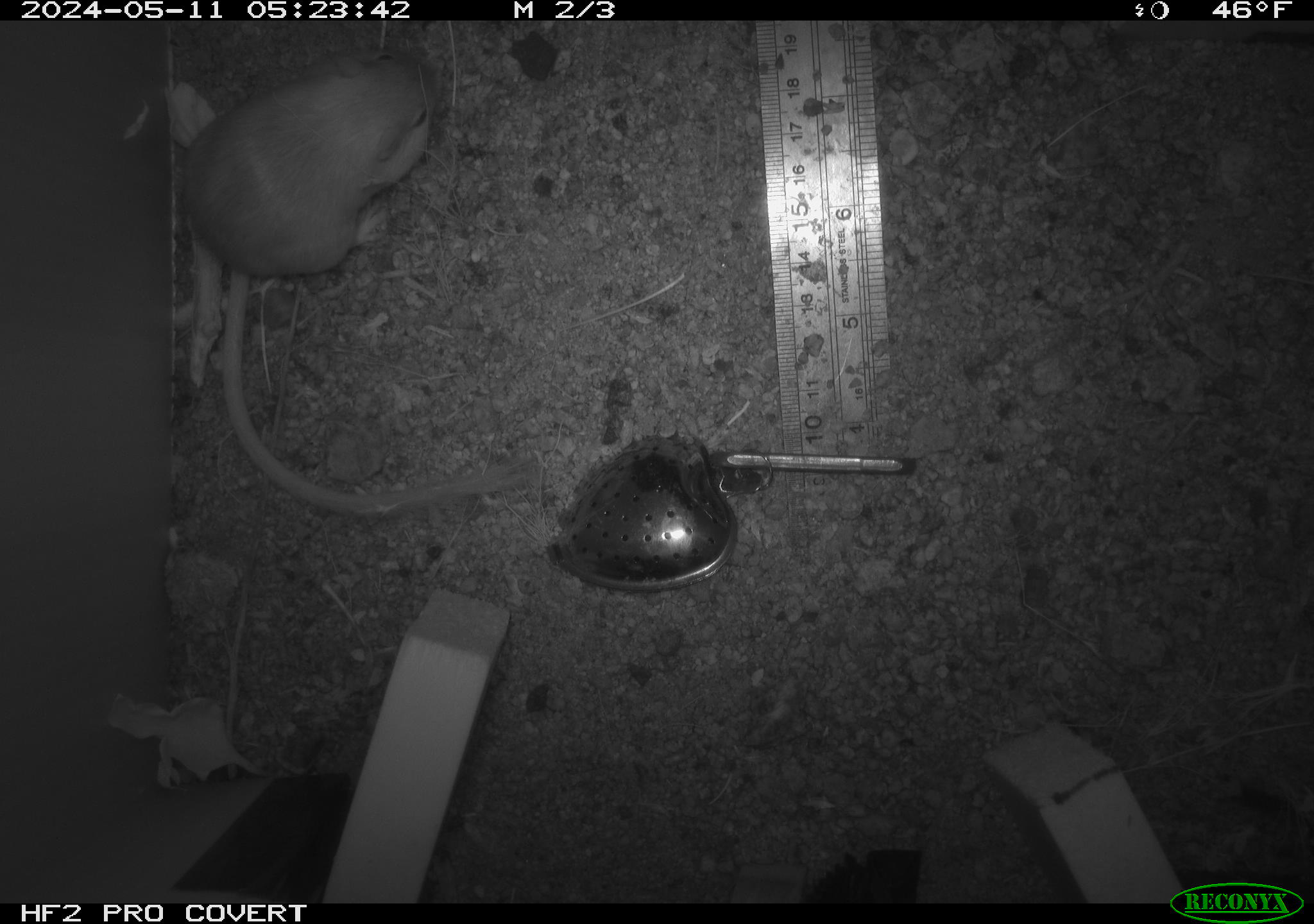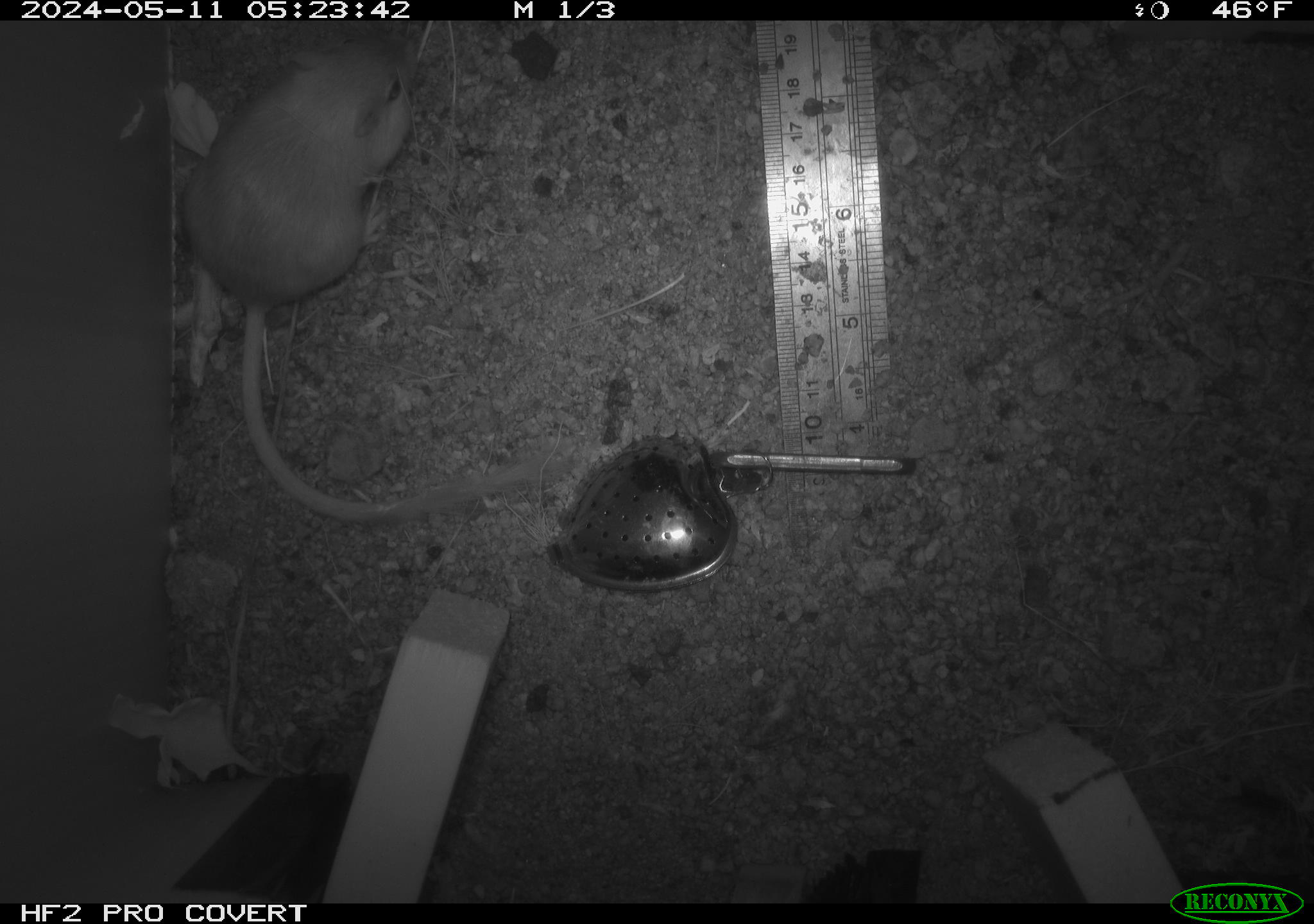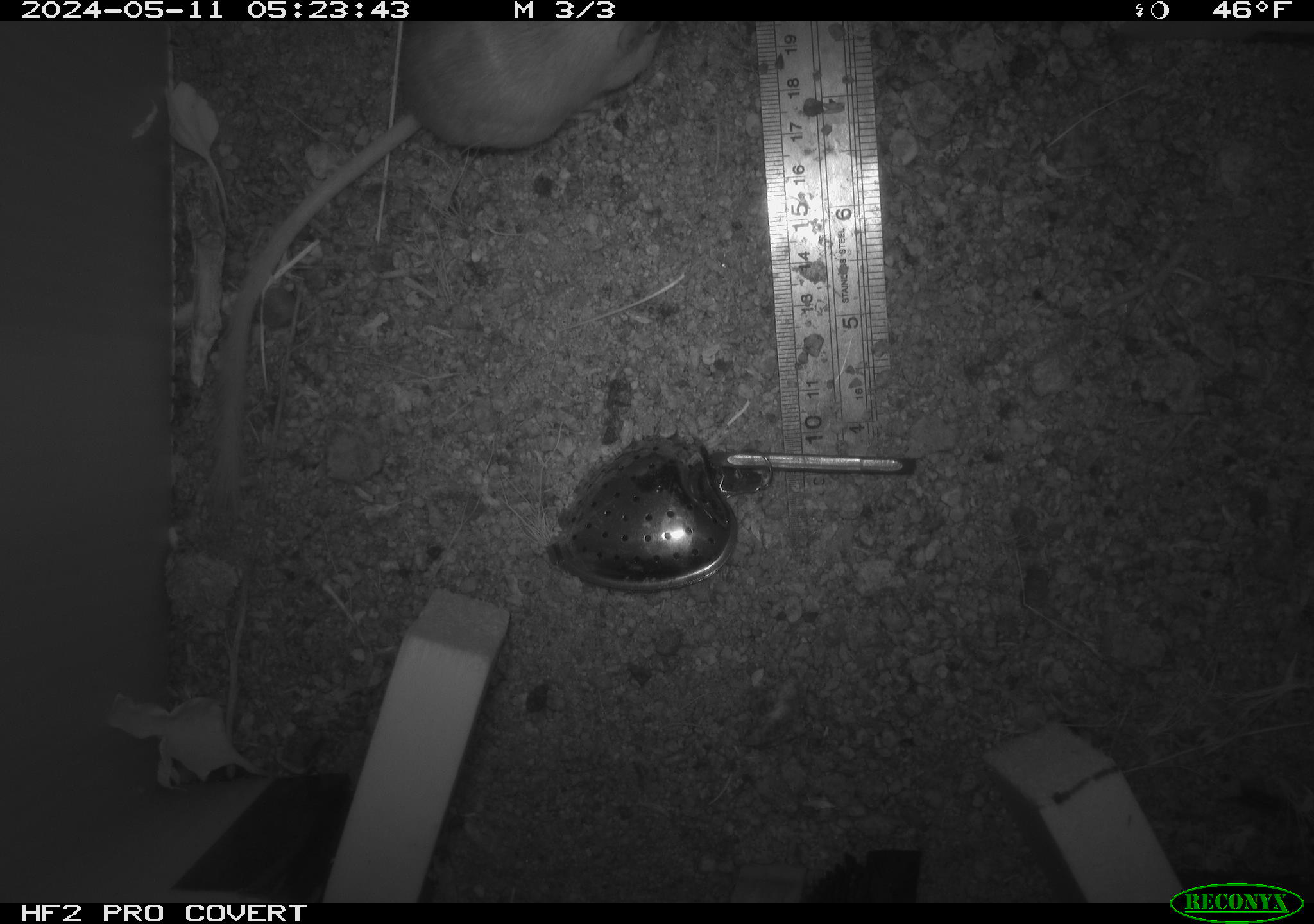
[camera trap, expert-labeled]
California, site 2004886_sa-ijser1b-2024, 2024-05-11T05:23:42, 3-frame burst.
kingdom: Animalia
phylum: Chordata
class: Mammalia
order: Rodentia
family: Heteromyidae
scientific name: Heteromyidae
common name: kangaroo rats and pocket mice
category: heteromyidae family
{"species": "heteromyidae family (kangaroo rats and pocket mice) (Heteromyidae)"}